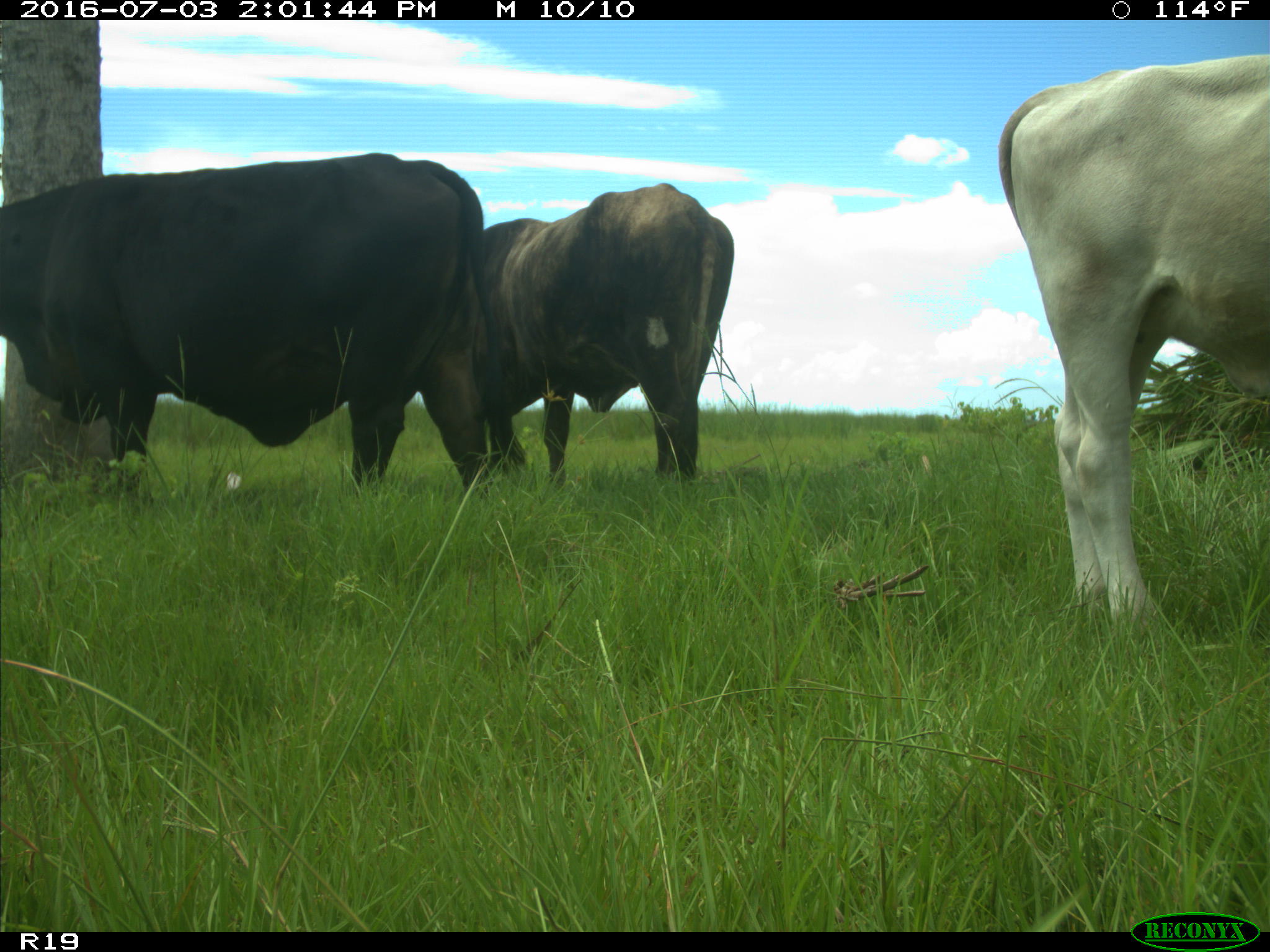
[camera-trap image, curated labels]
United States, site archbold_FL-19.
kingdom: Animalia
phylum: Chordata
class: Mammalia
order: Artiodactyla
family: Bovidae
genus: Bos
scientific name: Bos taurus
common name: domestic cow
Bos taurus (domestic cow).